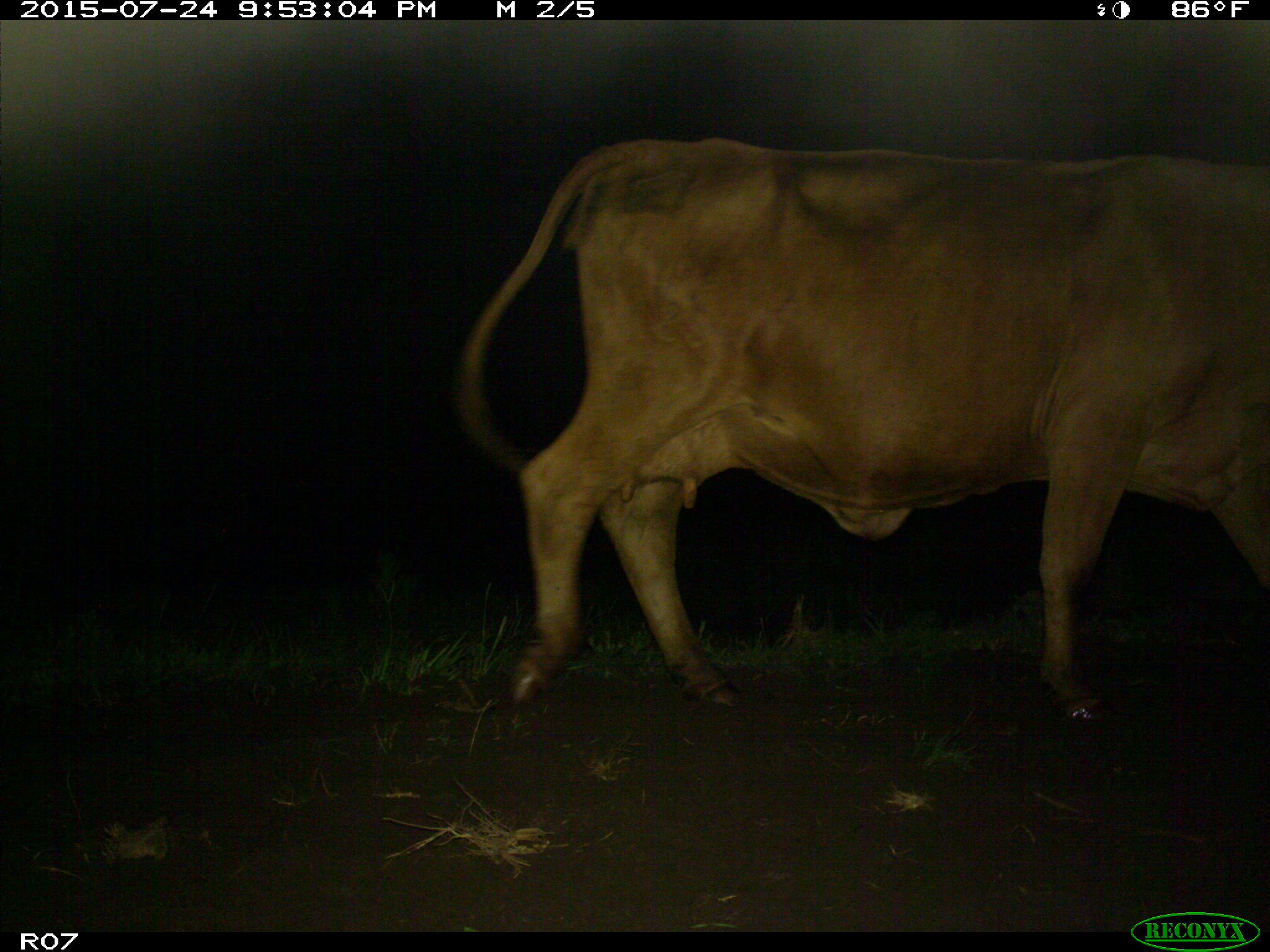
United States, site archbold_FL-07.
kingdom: Animalia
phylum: Chordata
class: Mammalia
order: Artiodactyla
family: Bovidae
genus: Bos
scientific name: Bos taurus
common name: domestic cow